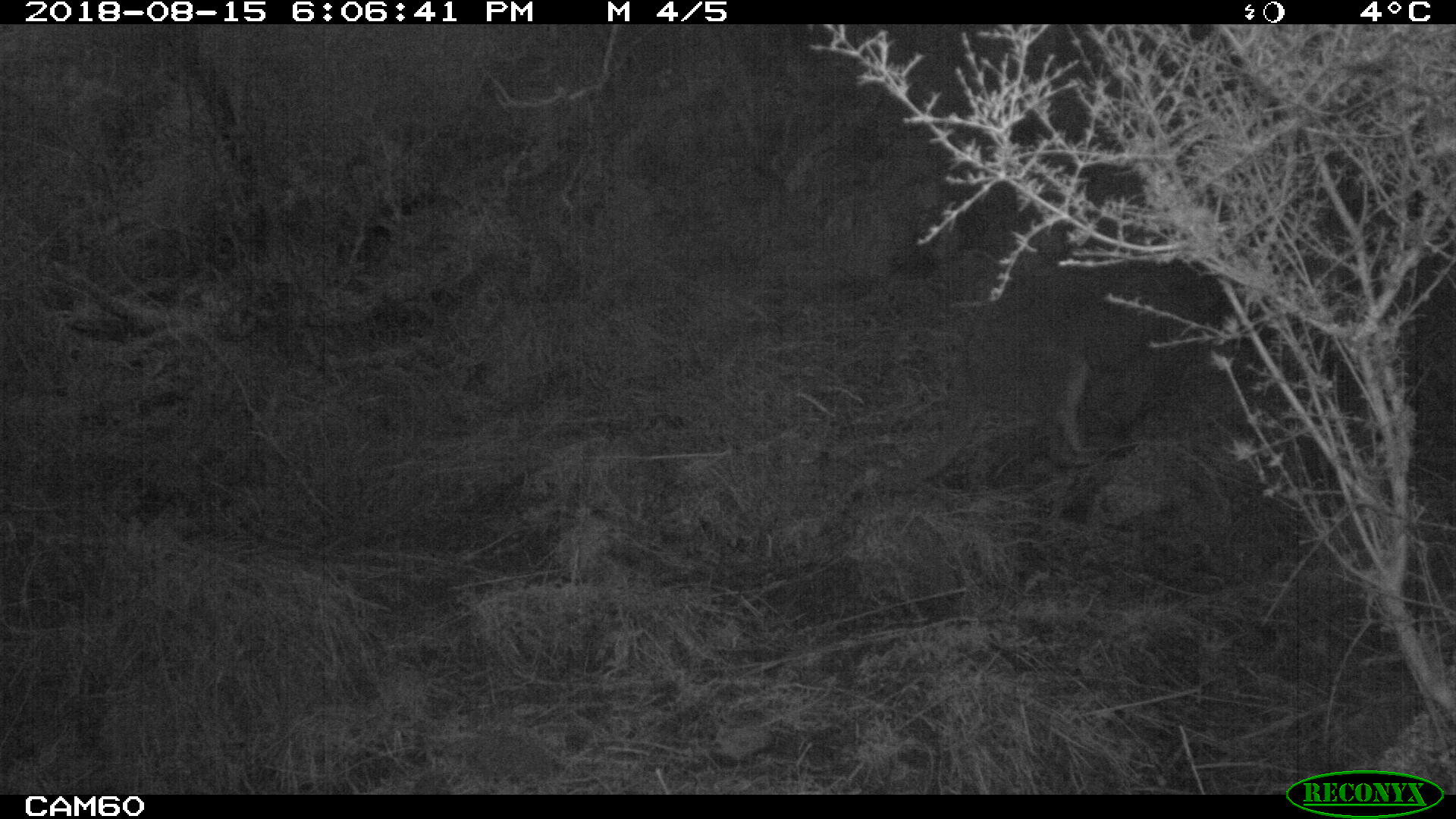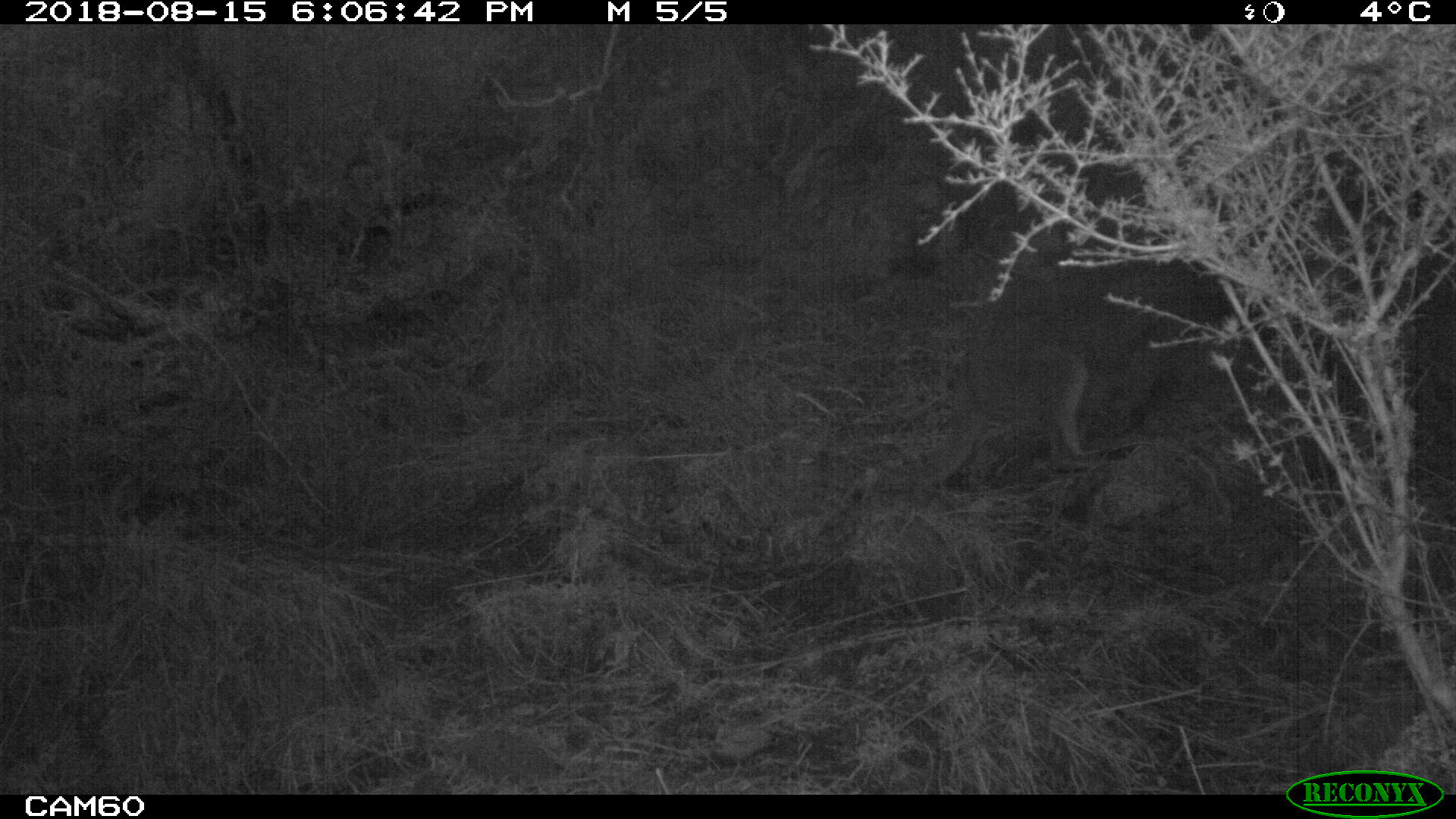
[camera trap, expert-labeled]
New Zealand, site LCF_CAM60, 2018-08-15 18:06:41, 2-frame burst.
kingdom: Animalia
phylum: Chordata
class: Mammalia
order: Diprotodontia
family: Macropodidae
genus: Notamacropus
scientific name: Notamacropus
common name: wallaby